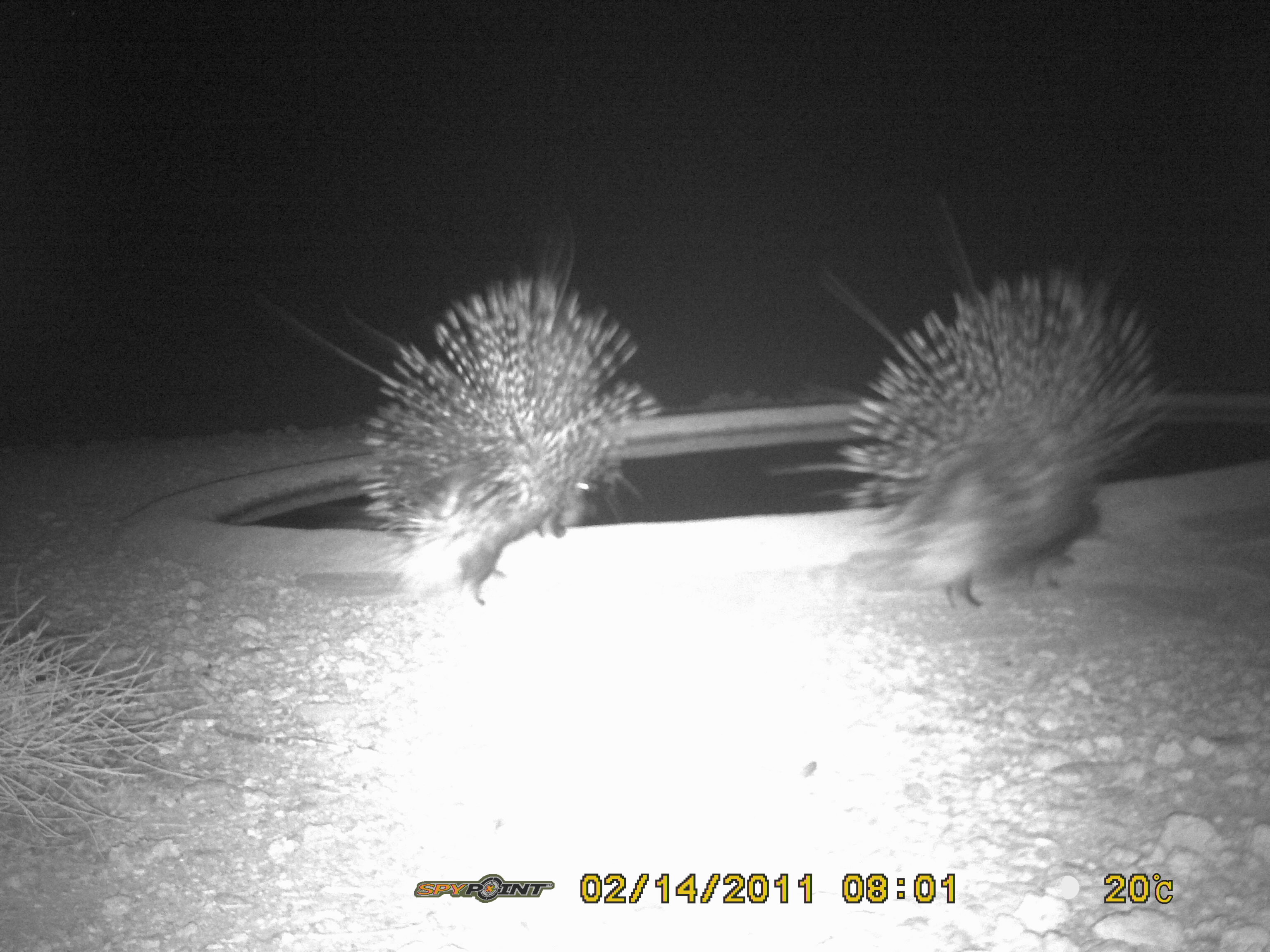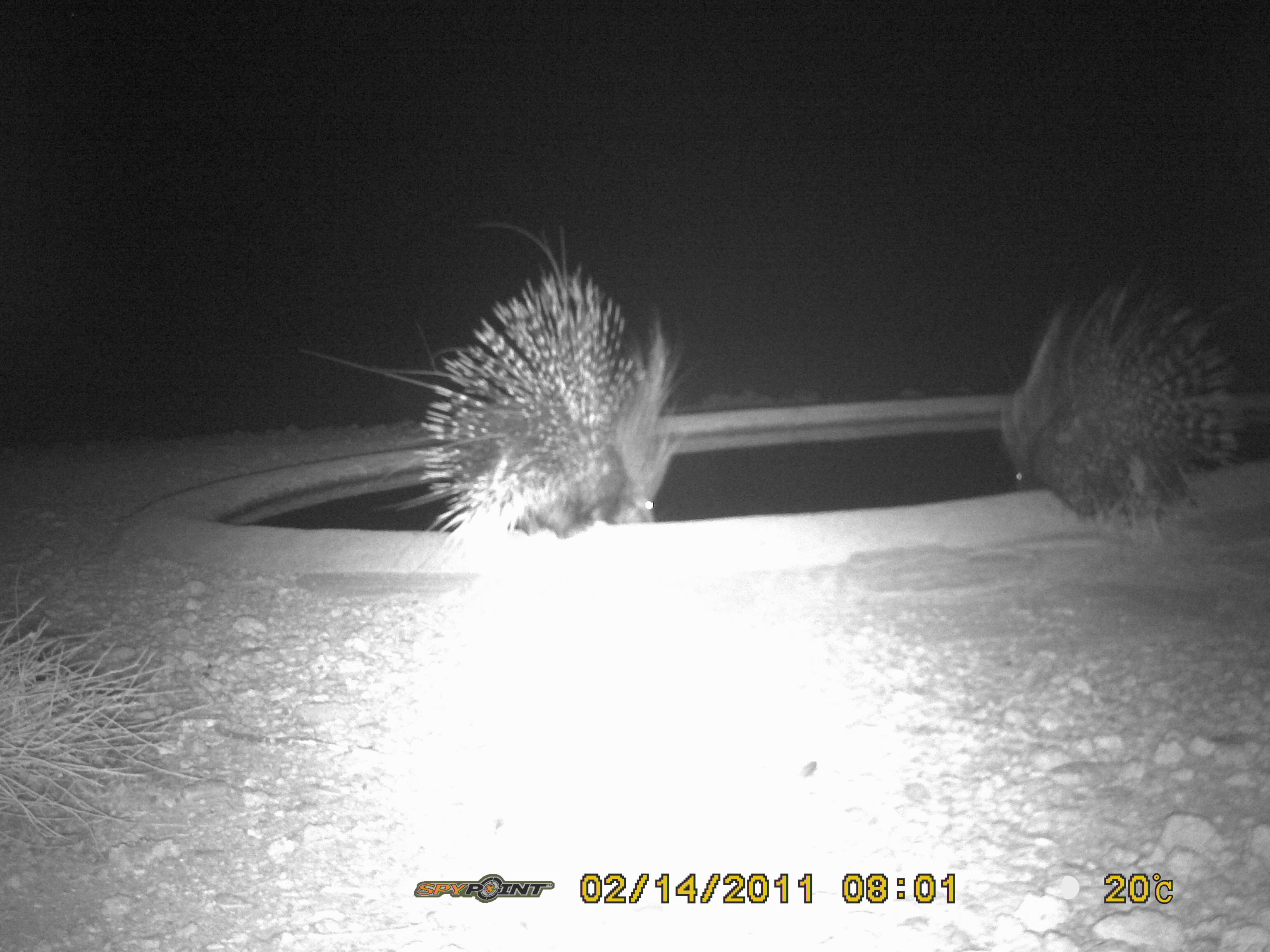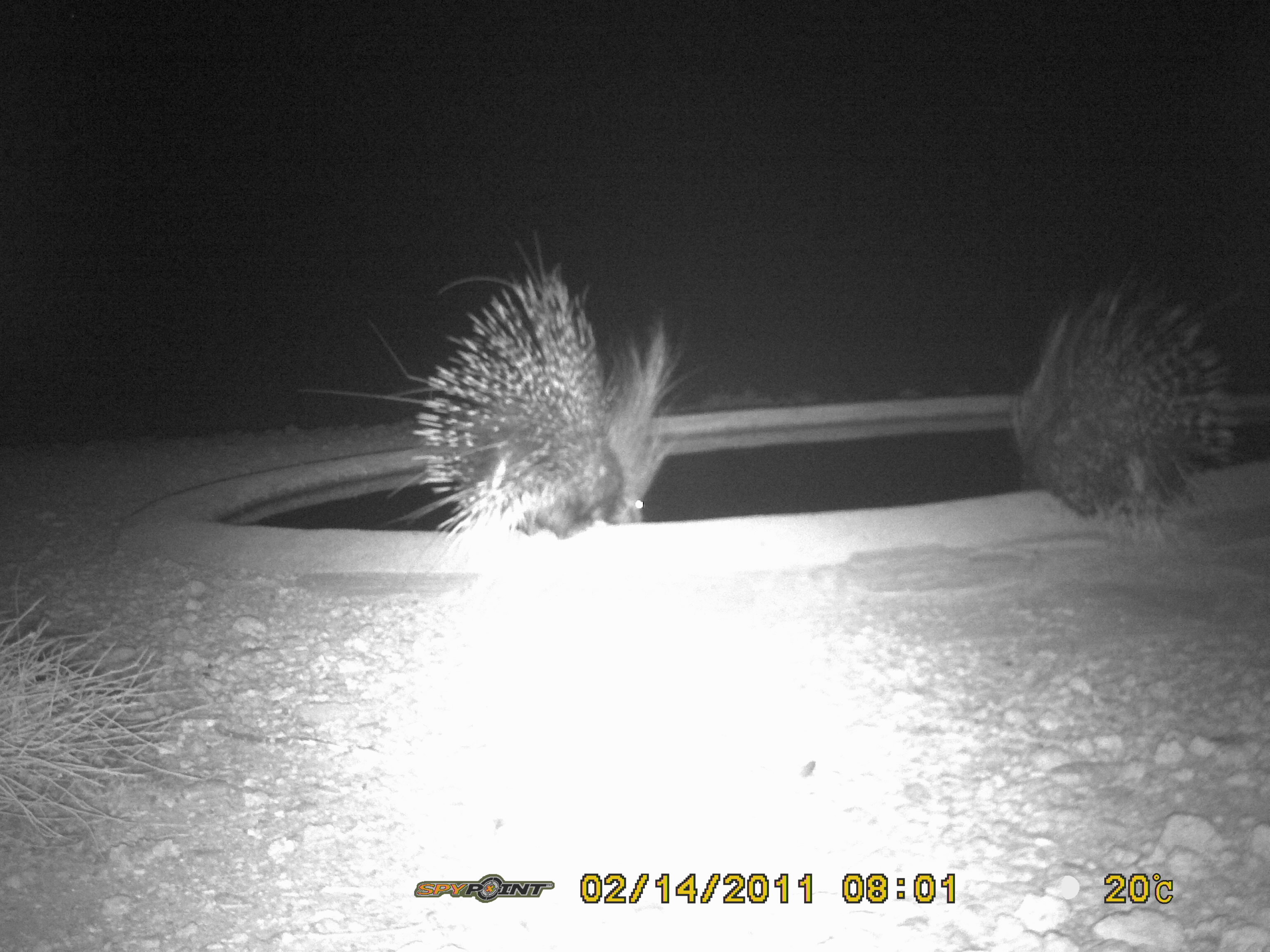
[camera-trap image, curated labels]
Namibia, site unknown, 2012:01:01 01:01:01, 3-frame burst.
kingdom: Animalia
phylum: Chordata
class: Mammalia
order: Rodentia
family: Hystricidae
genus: Hystrix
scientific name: Hystrix africaeaustralis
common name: cape porcupine